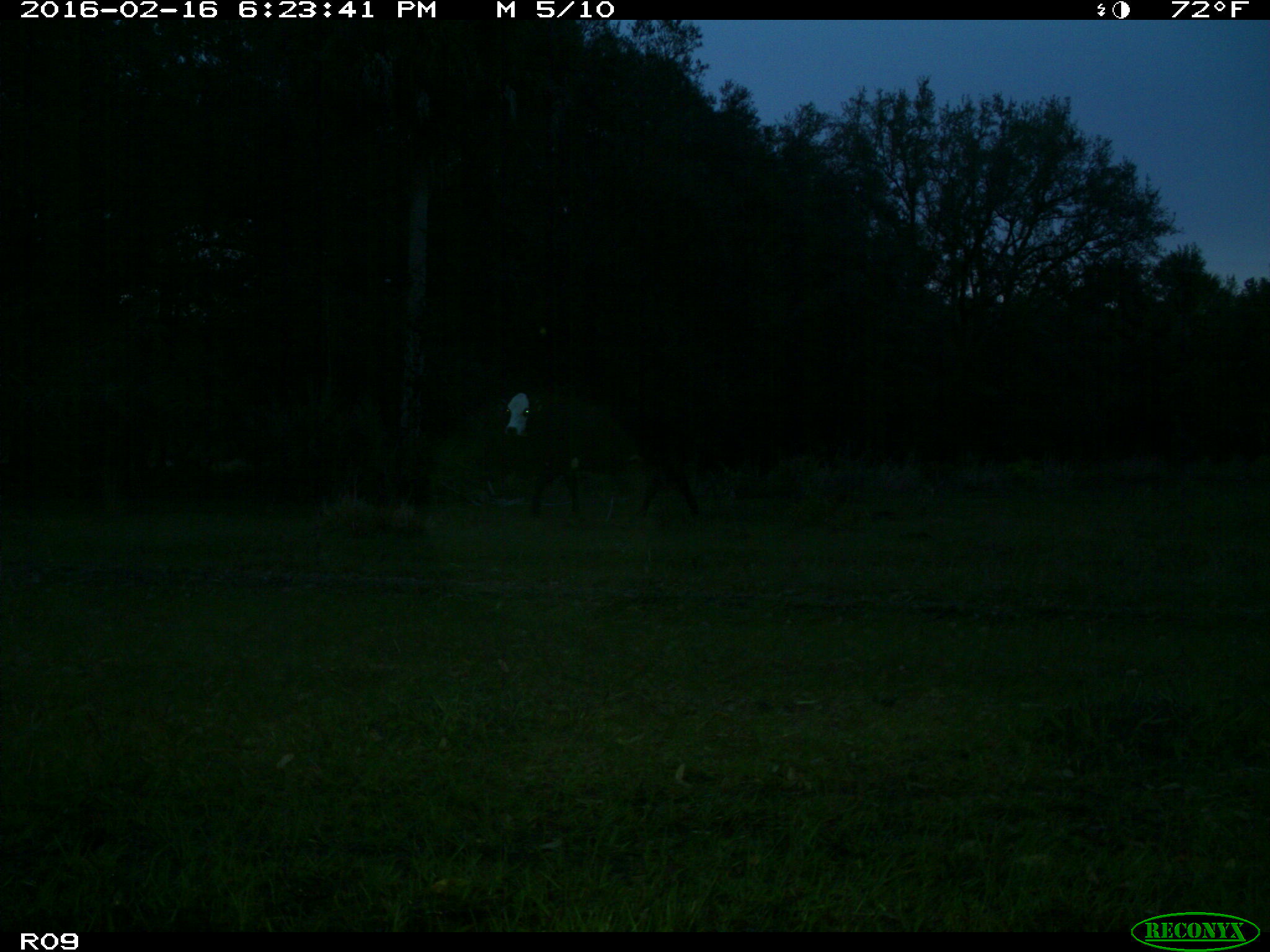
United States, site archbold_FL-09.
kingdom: Animalia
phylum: Chordata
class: Mammalia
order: Artiodactyla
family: Bovidae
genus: Bos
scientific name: Bos taurus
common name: domestic cow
Bos taurus (domestic cow).